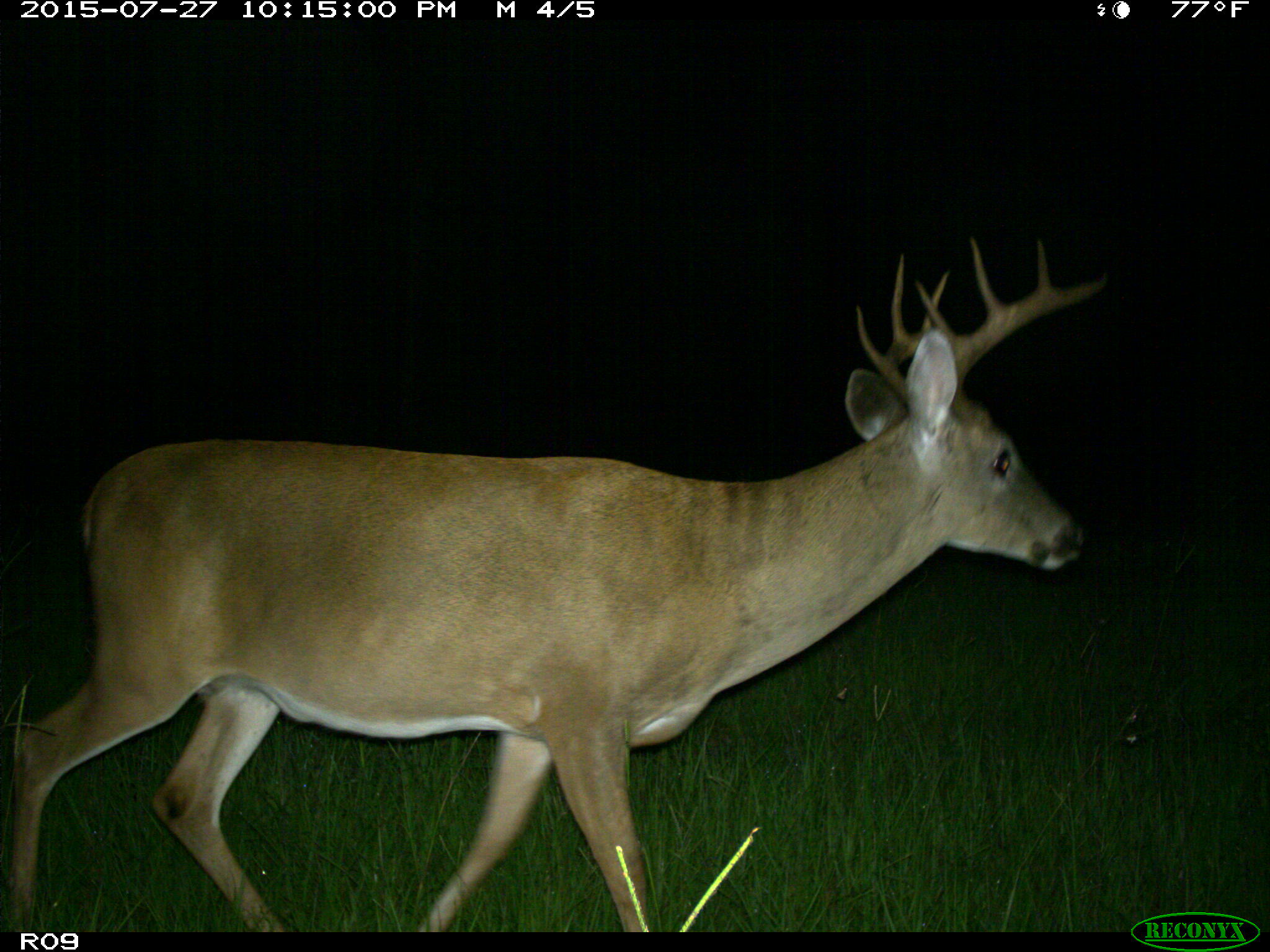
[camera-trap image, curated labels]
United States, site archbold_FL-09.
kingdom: Animalia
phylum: Chordata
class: Mammalia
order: Artiodactyla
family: Cervidae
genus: Odocoileus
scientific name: Odocoileus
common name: deer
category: unidentified deer